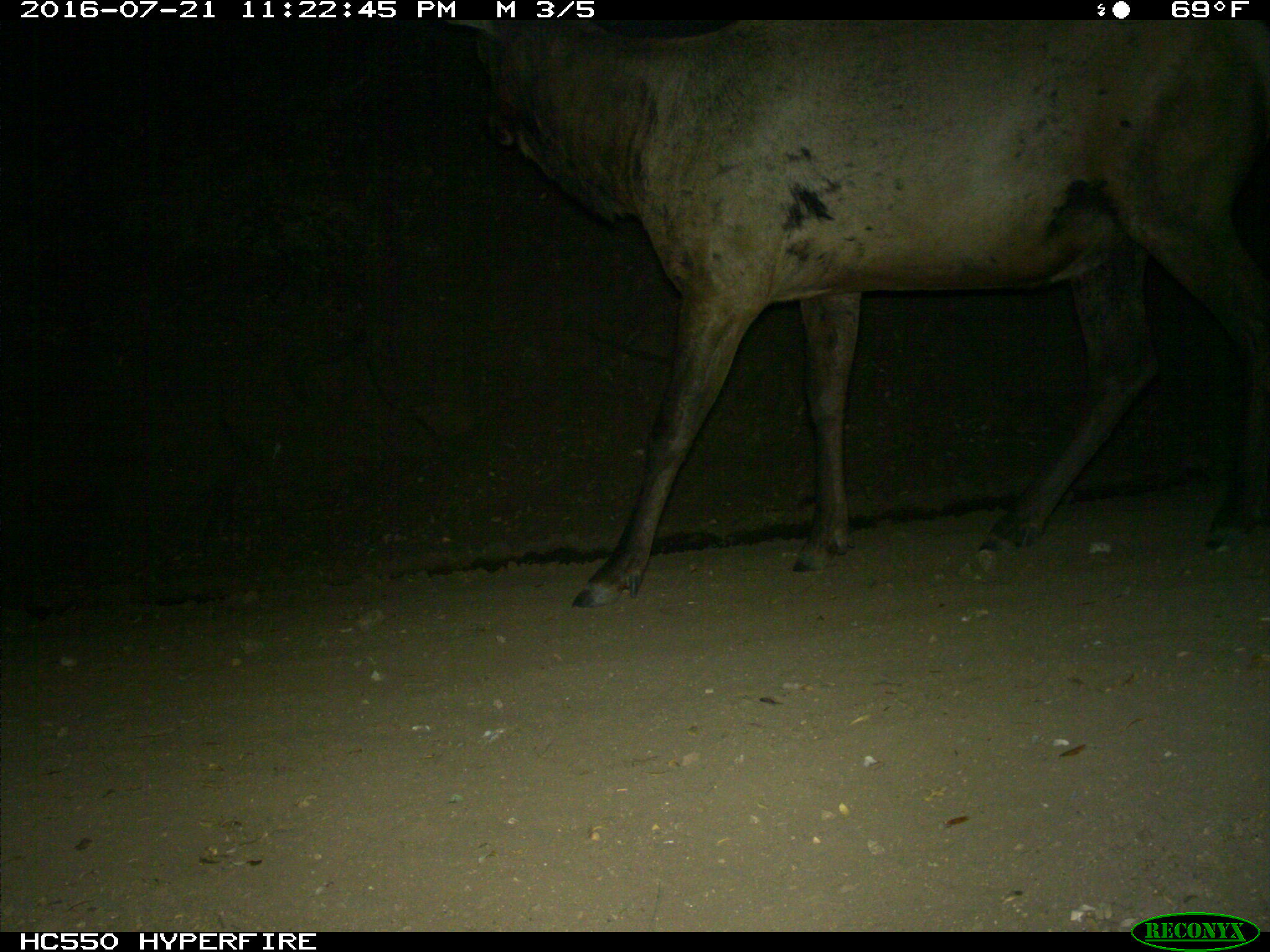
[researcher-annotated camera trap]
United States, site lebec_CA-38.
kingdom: Animalia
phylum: Chordata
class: Mammalia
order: Artiodactyla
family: Cervidae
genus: Cervus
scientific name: Cervus canadensis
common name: elk